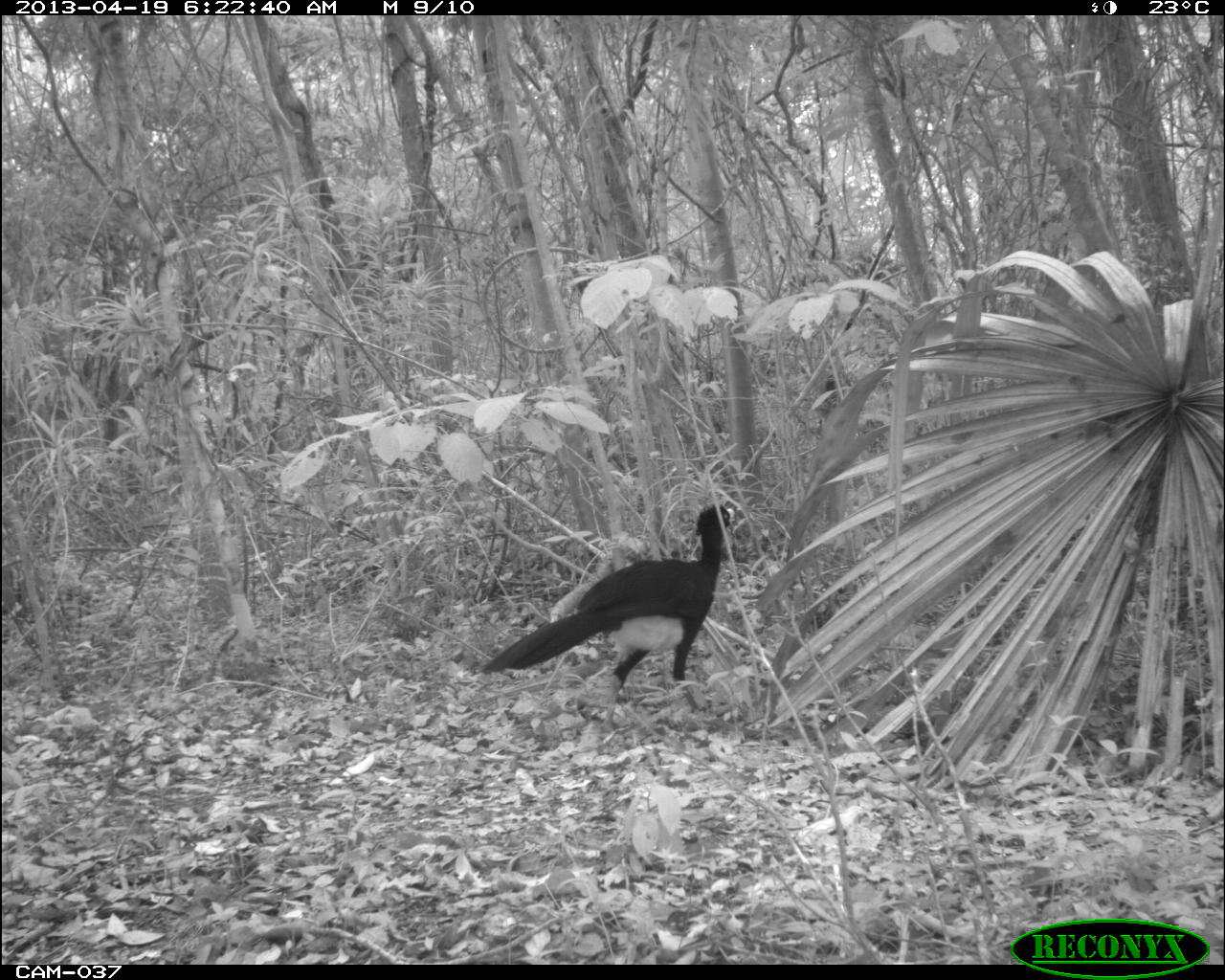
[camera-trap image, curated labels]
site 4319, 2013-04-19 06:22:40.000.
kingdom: Animalia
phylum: Chordata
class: Aves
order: Galliformes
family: Cracidae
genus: Crax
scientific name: Crax rubra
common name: great curassow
Crax rubra (great curassow), count 1, sex male.